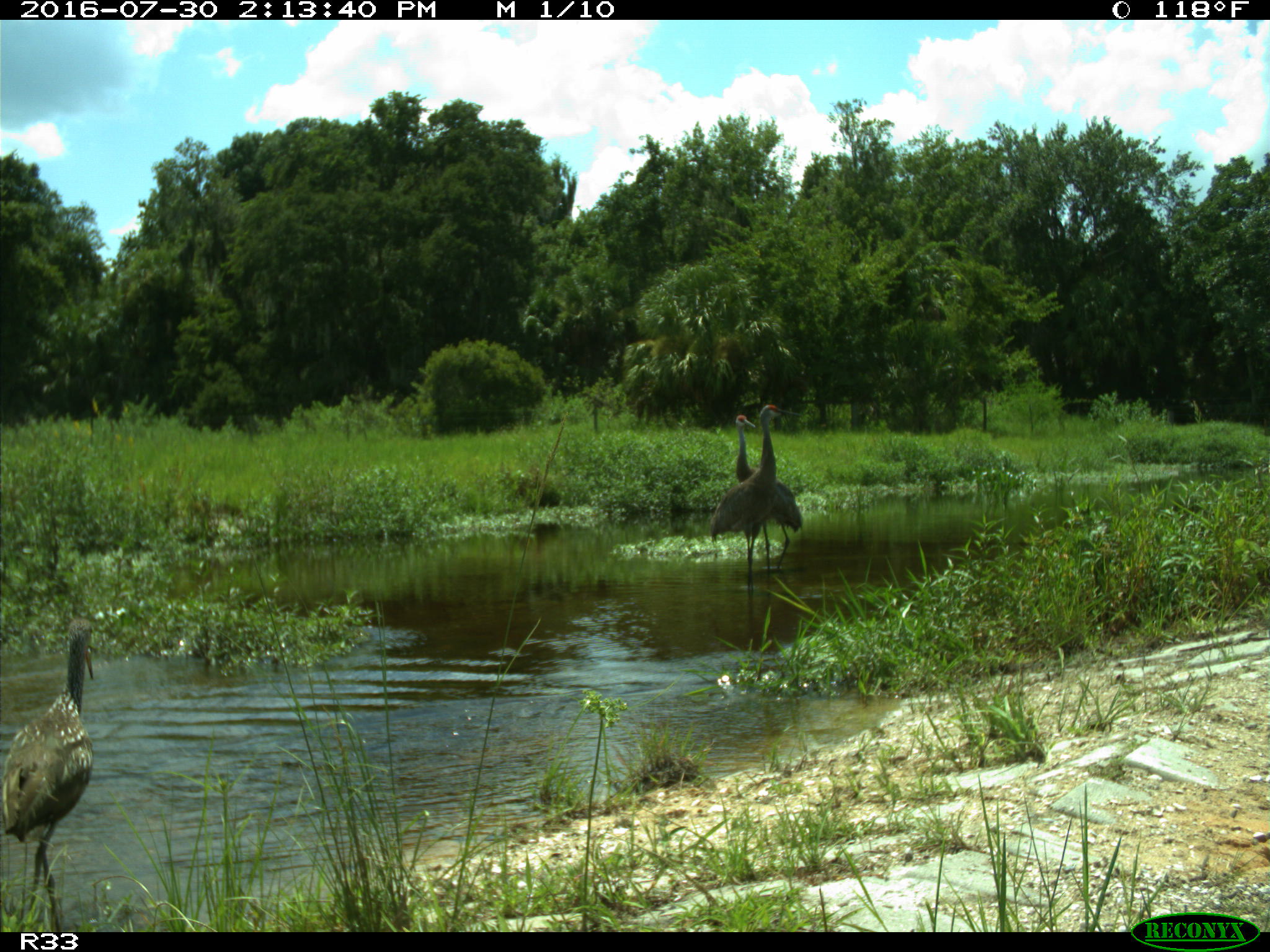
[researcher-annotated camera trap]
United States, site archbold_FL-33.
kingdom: Animalia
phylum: Chordata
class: Aves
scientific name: Aves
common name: birds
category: unidentified bird